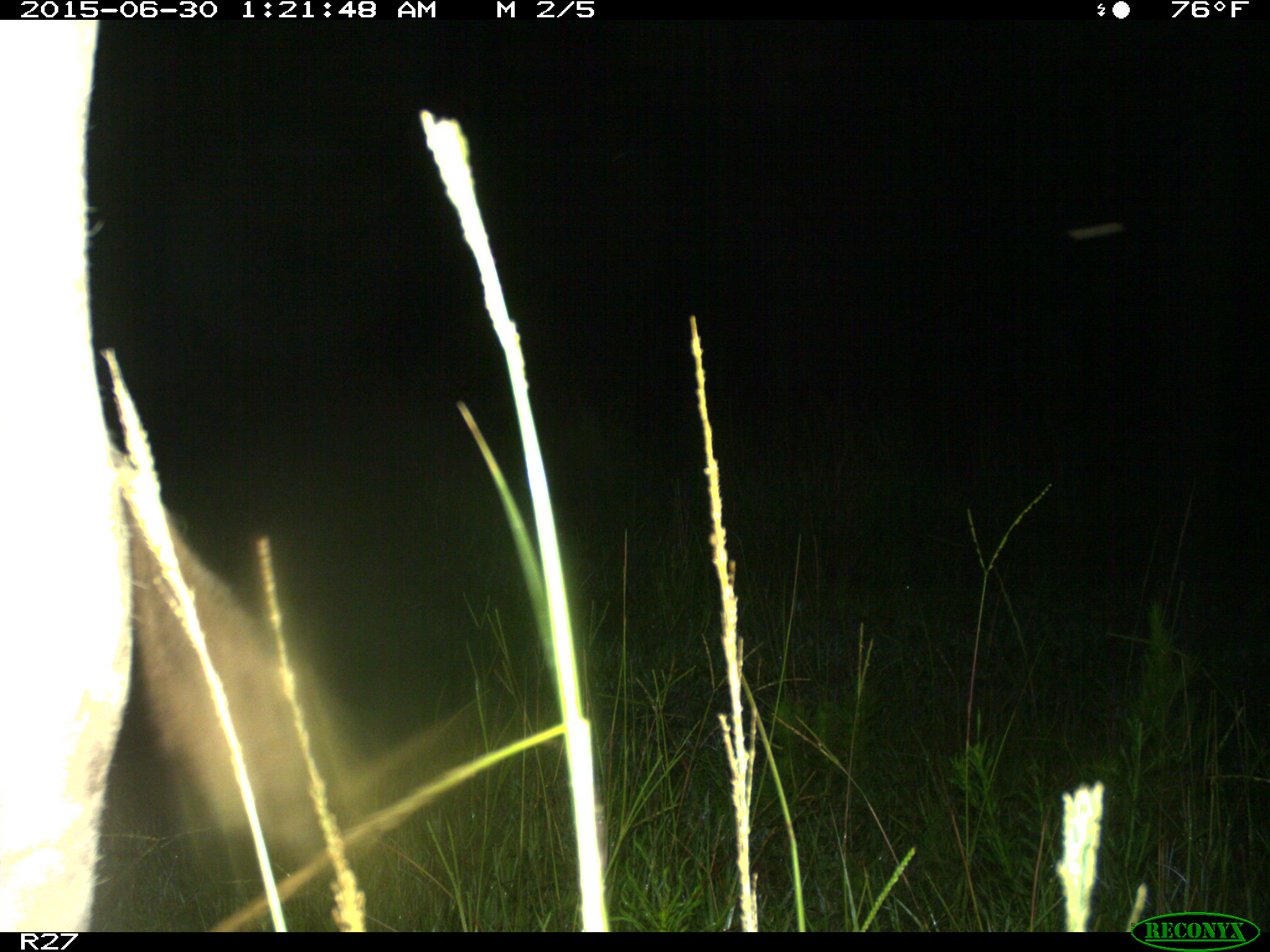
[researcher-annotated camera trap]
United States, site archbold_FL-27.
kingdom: Animalia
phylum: Chordata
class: Mammalia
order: Artiodactyla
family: Bovidae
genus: Bos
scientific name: Bos taurus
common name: domestic cow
Bos taurus (domestic cow).